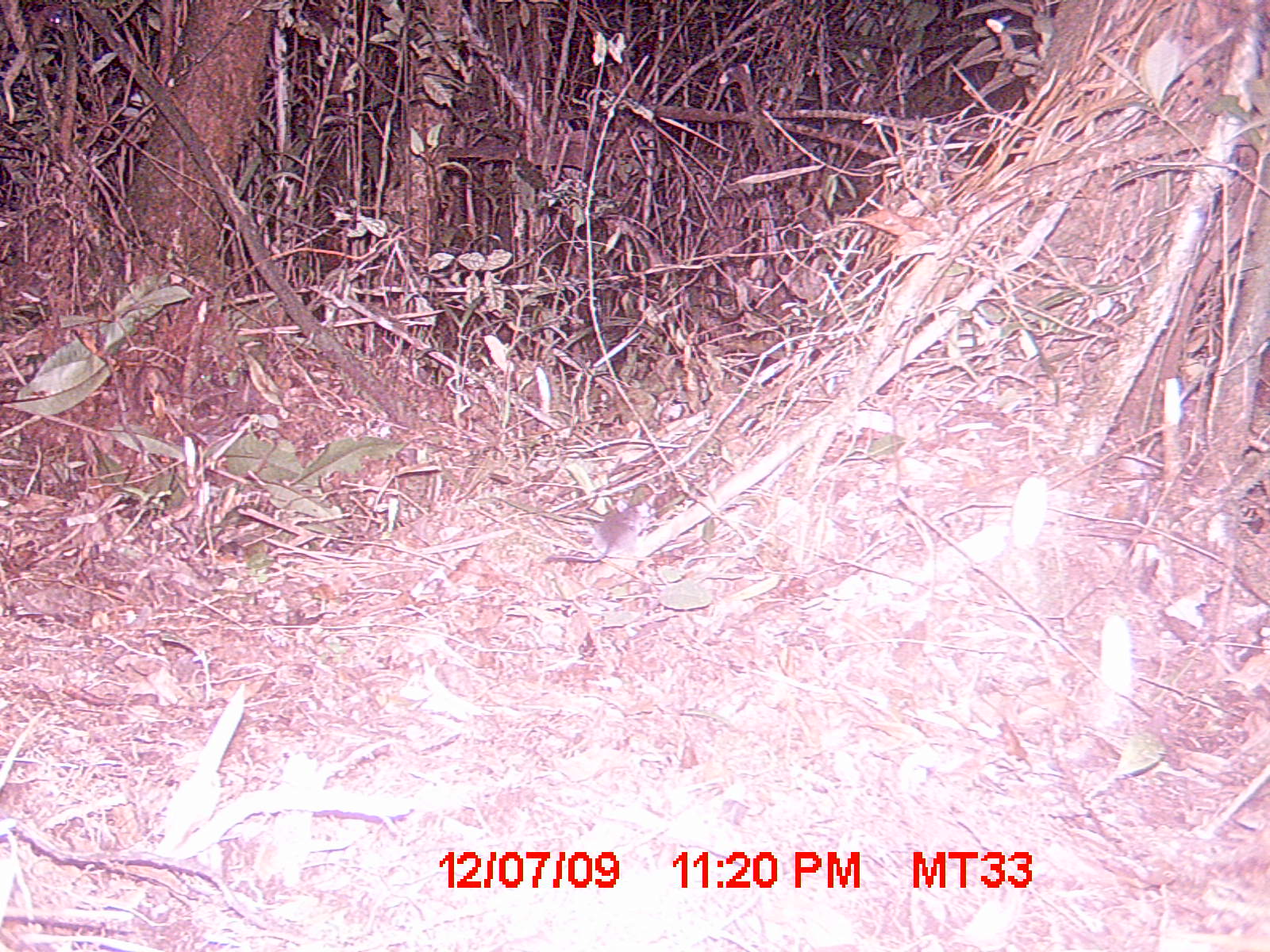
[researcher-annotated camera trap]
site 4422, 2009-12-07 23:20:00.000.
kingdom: Animalia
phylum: Chordata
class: Mammalia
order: Rodentia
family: Nesomyidae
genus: Eliurus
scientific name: Eliurus petteri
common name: petter's tuft-tailed rat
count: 1